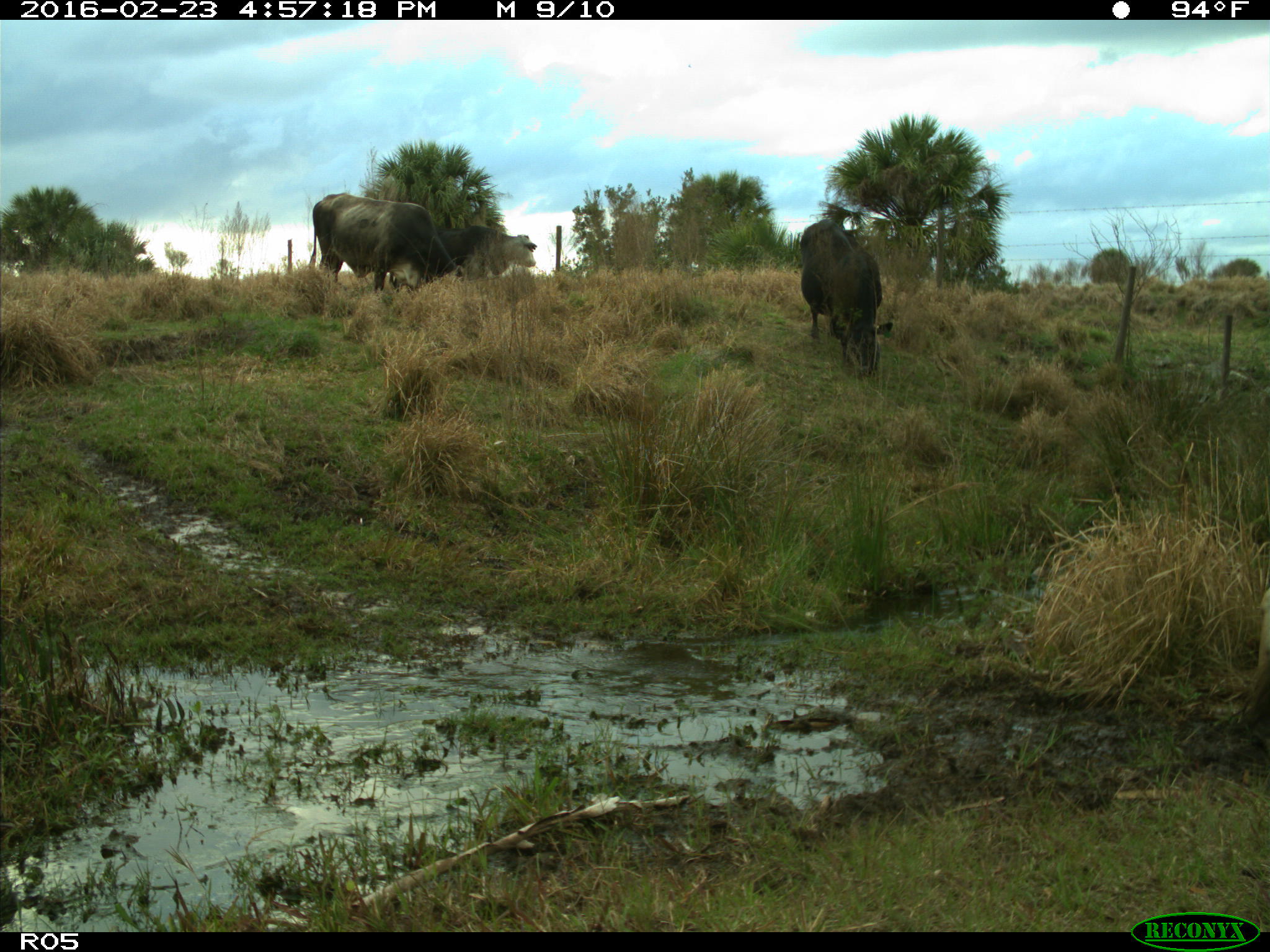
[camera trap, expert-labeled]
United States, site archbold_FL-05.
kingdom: Animalia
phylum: Chordata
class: Mammalia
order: Artiodactyla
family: Bovidae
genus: Bos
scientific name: Bos taurus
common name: domestic cow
Bos taurus (domestic cow).